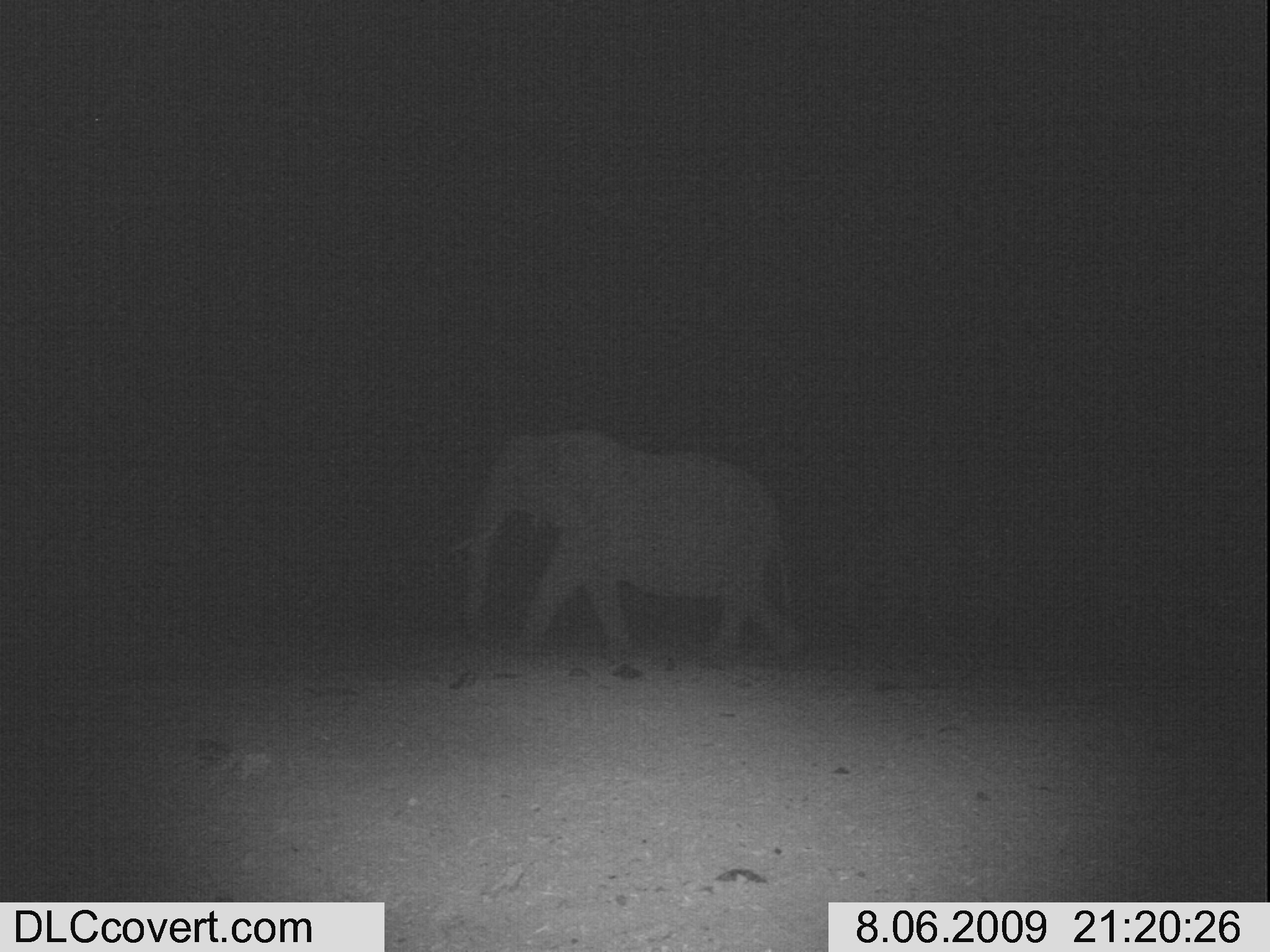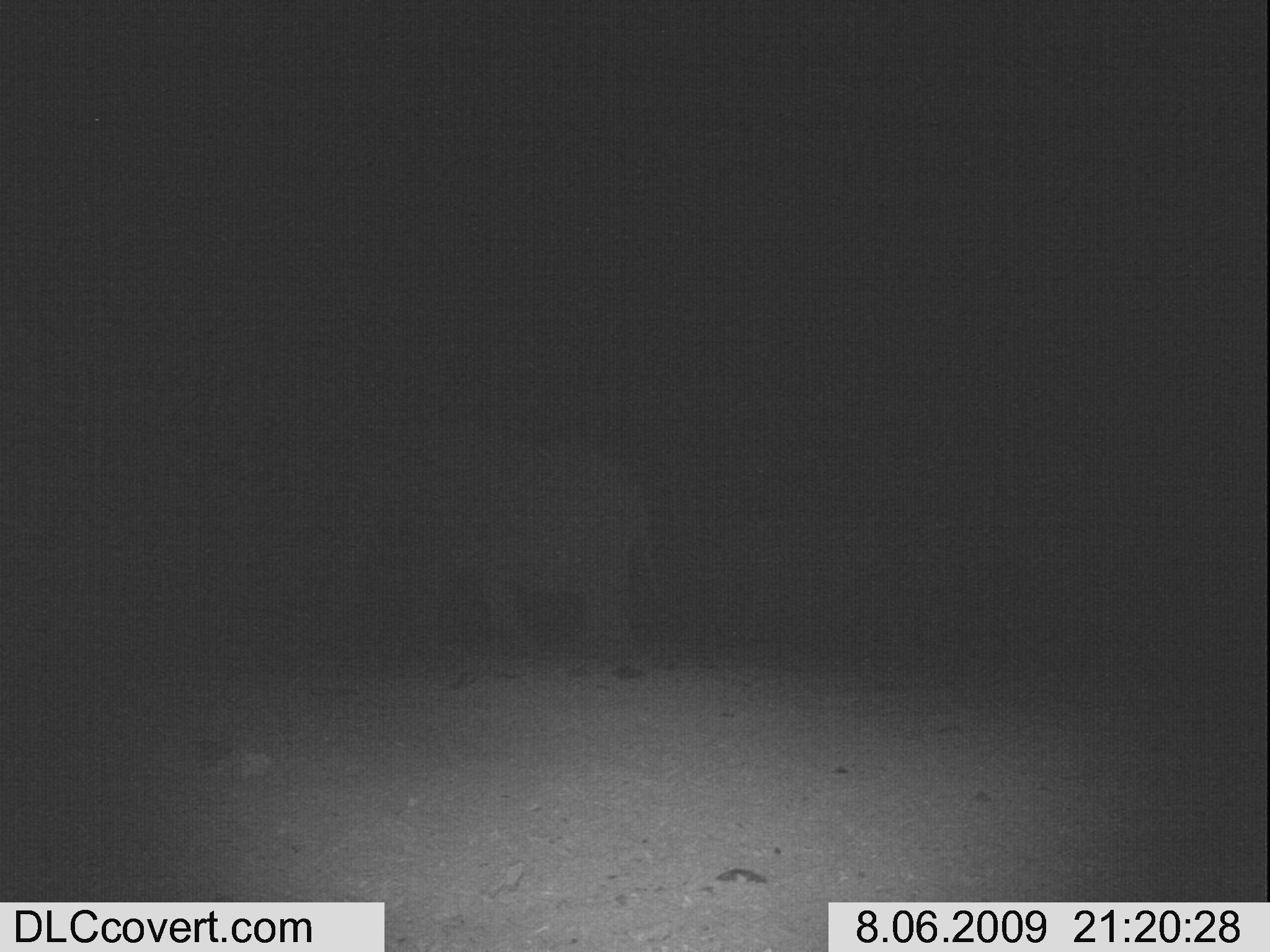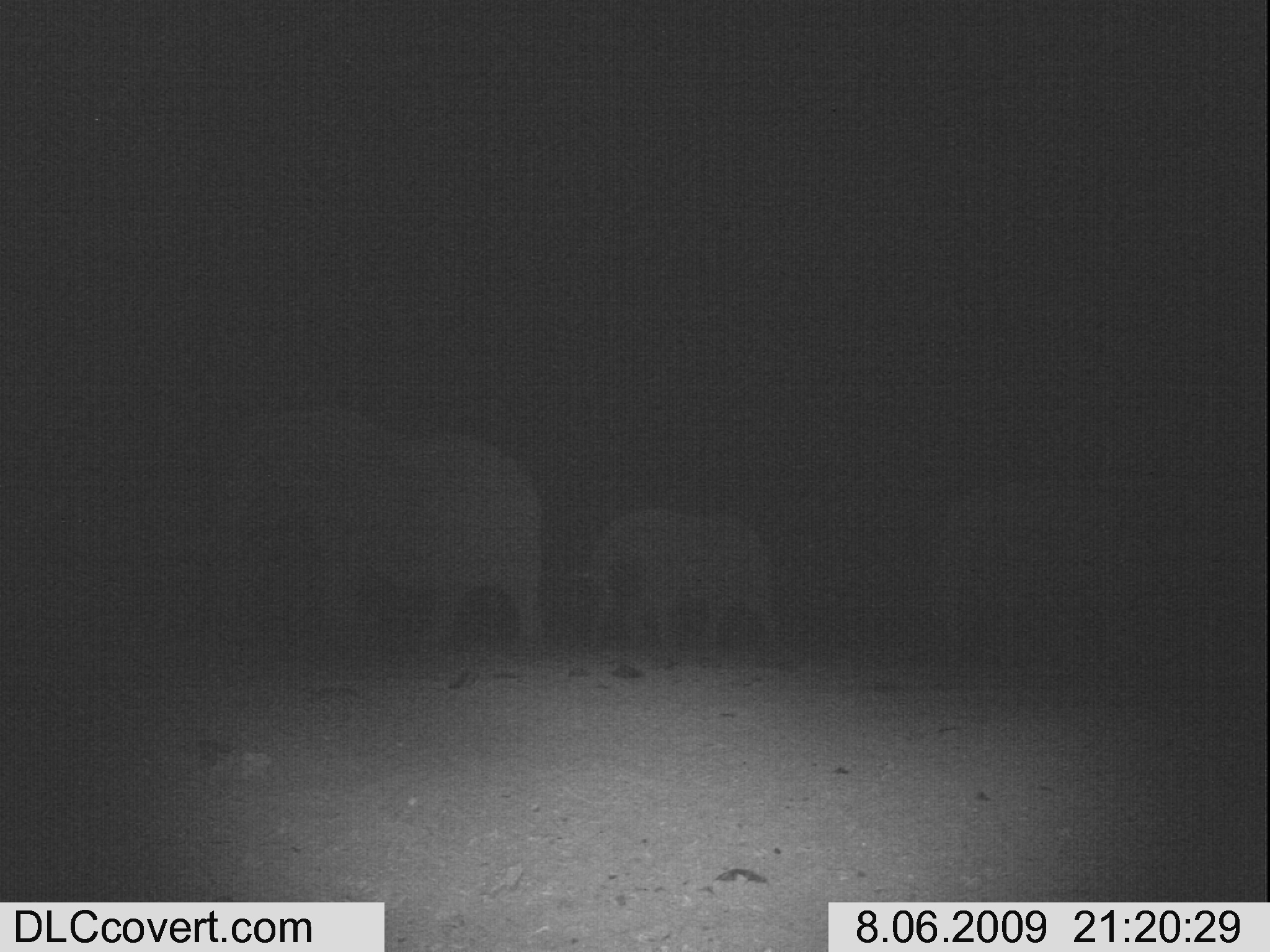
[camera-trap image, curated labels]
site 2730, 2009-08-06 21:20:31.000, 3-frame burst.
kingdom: Animalia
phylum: Chordata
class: Mammalia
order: Proboscidea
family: Elephantidae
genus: Loxodonta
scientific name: Loxodonta africana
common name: african bush elephant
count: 1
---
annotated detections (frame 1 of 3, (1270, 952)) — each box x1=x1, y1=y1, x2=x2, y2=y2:
loxodonta africana: x1=447, y1=428, x2=800, y2=668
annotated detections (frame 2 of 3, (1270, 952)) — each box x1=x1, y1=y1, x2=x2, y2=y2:
loxodonta africana: x1=361, y1=421, x2=660, y2=655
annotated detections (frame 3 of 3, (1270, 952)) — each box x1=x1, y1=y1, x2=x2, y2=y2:
loxodonta africana: x1=219, y1=410, x2=545, y2=662; x1=925, y1=457, x2=1228, y2=670; x1=582, y1=505, x2=771, y2=662